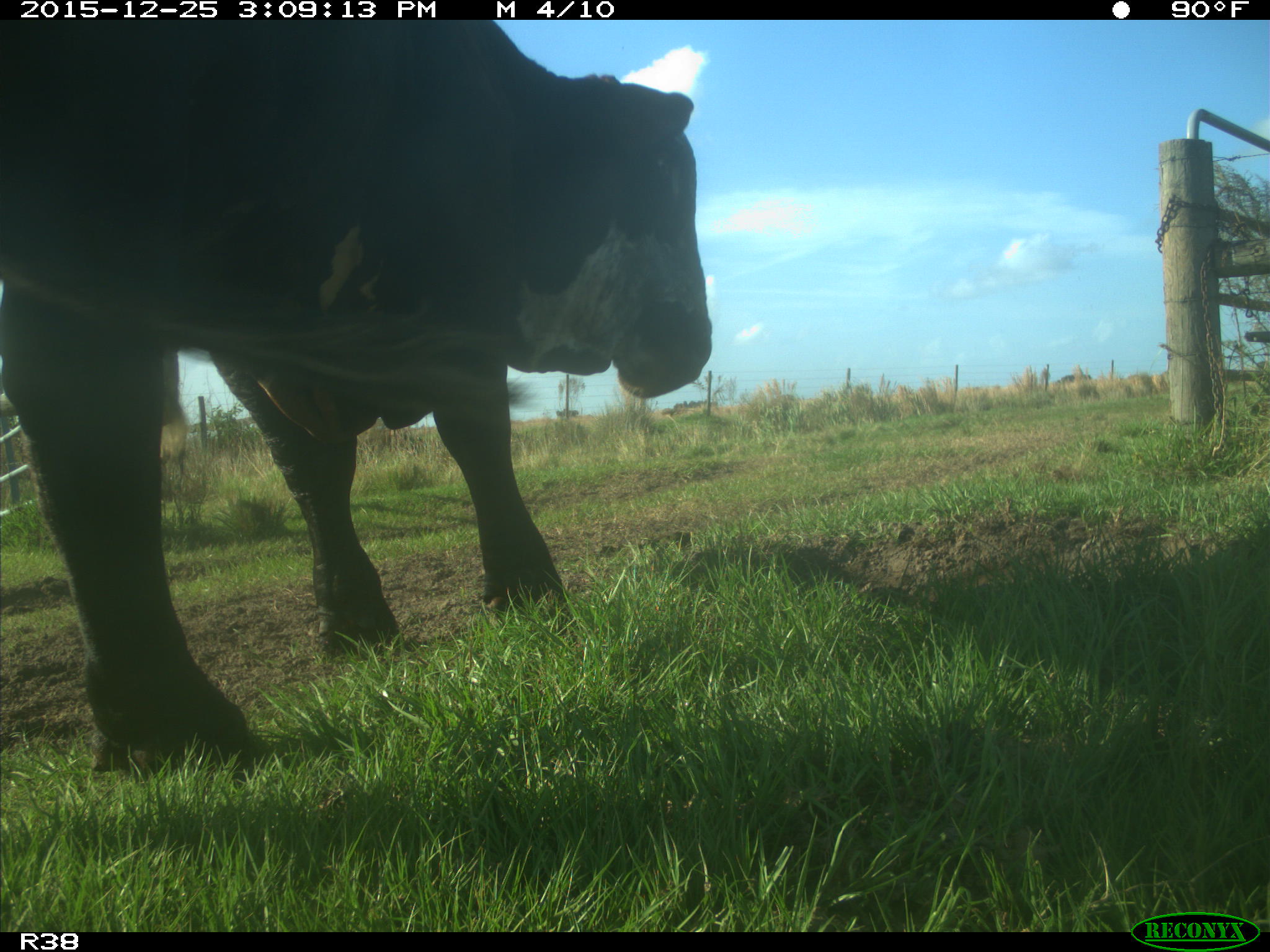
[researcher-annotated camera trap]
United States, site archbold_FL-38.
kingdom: Animalia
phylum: Chordata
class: Mammalia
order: Artiodactyla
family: Bovidae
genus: Bos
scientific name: Bos taurus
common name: domestic cow